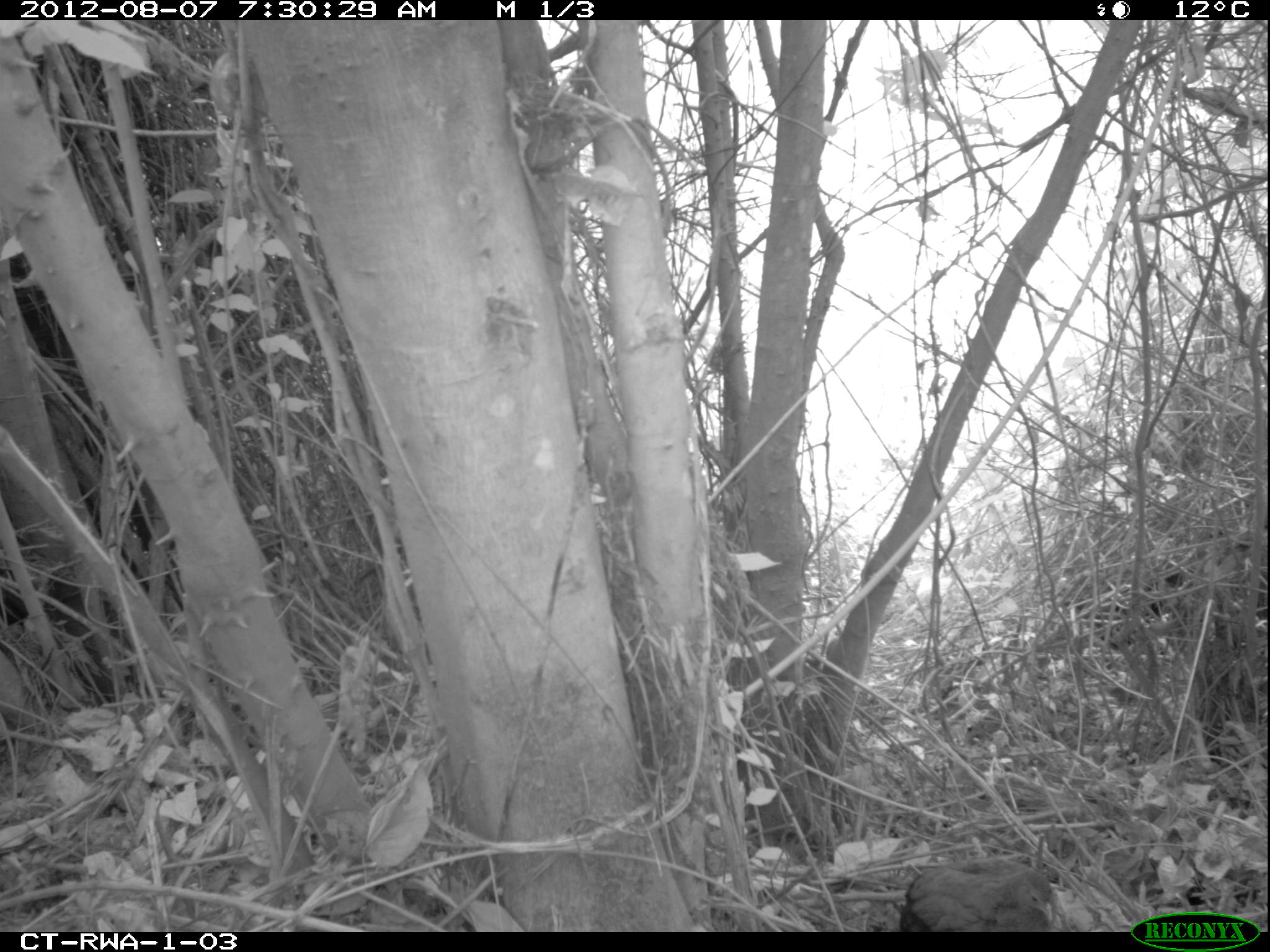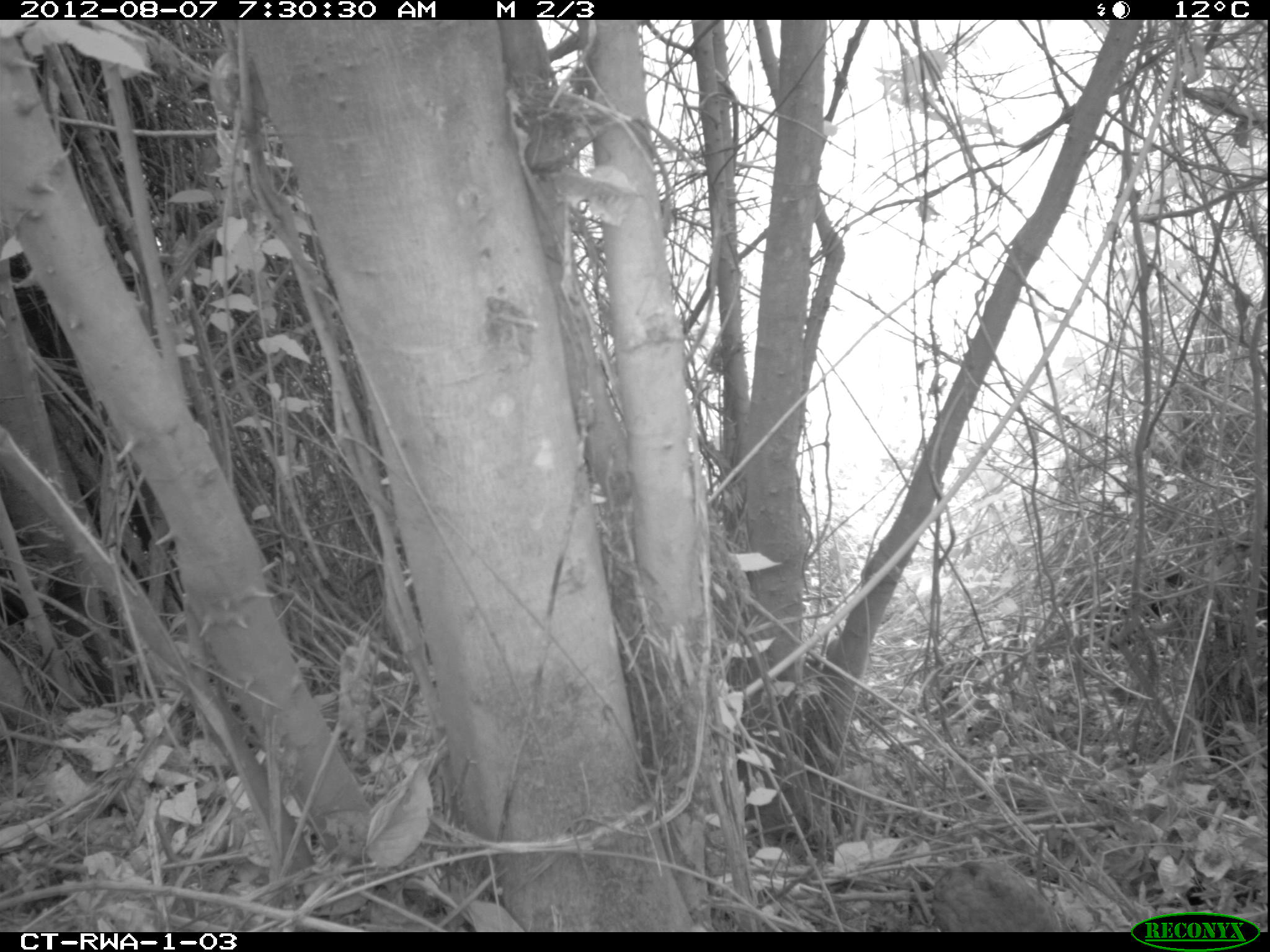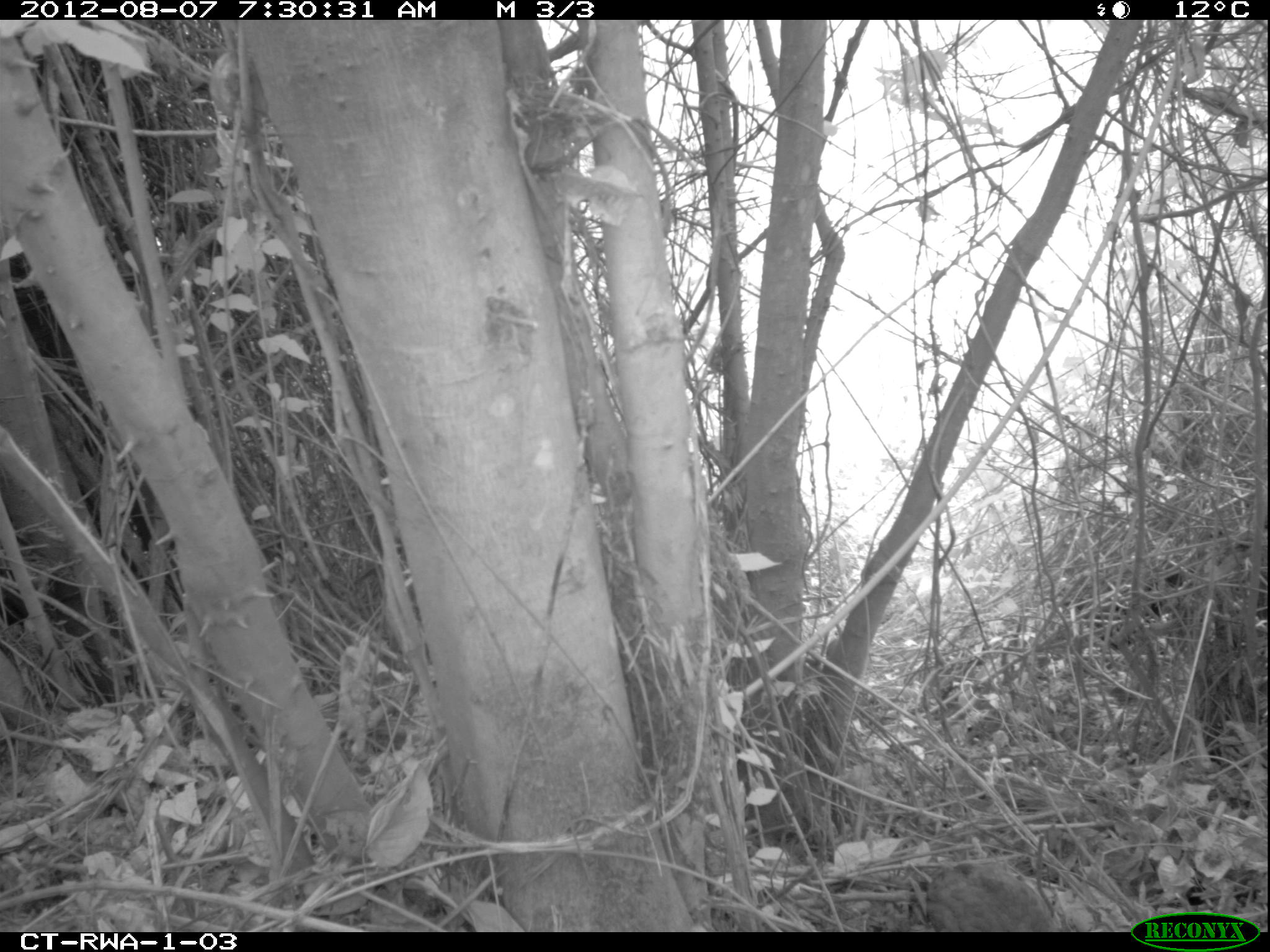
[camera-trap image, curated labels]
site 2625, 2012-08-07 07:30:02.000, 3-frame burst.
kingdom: Animalia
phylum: Chordata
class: Aves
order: Galliformes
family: Phasianidae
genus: Pternistis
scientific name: Pternistis nobilis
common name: handsome francolin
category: francolinus nobilis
Francolinus nobilis (handsome francolin) (Pternistis nobilis), count 1.